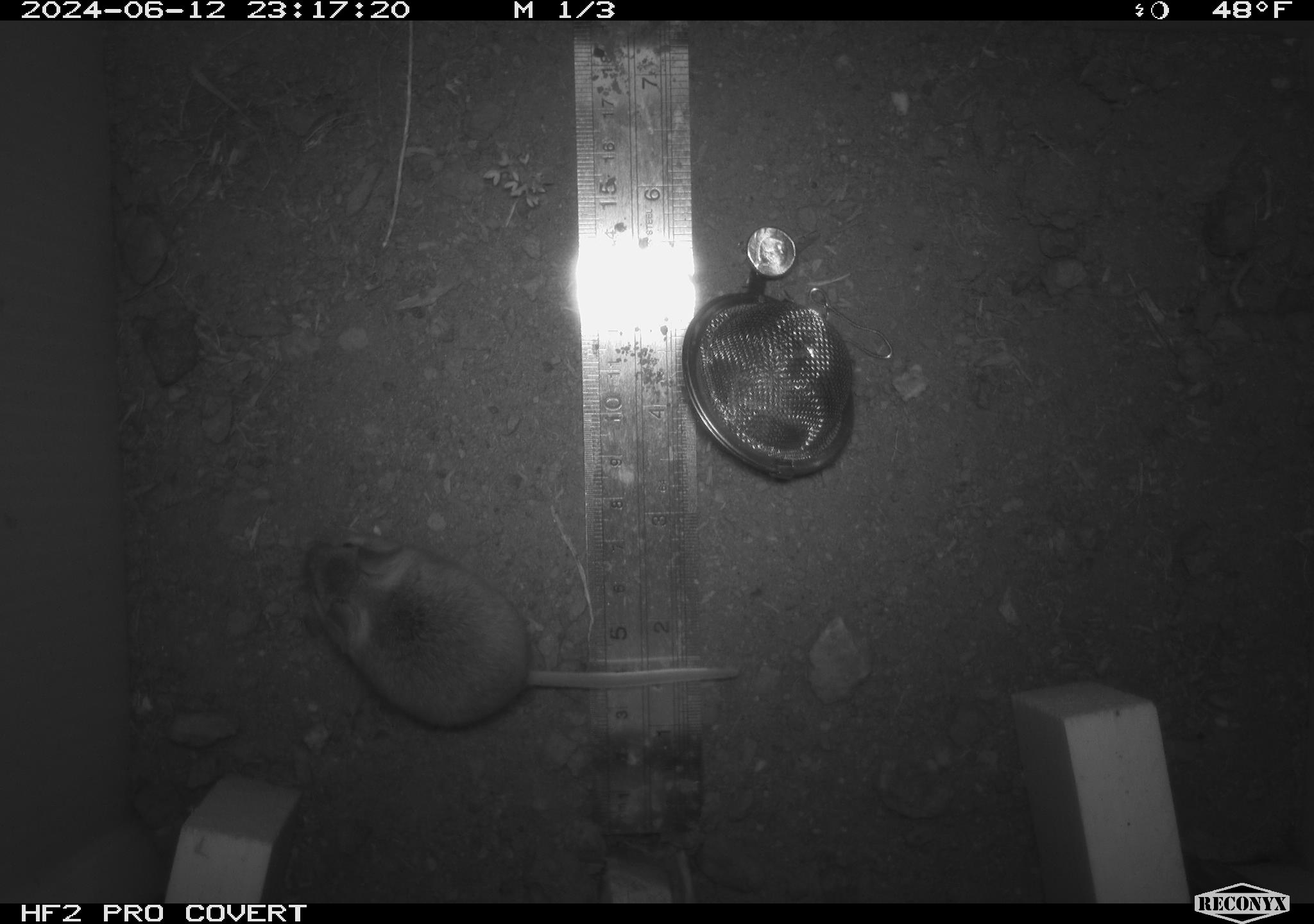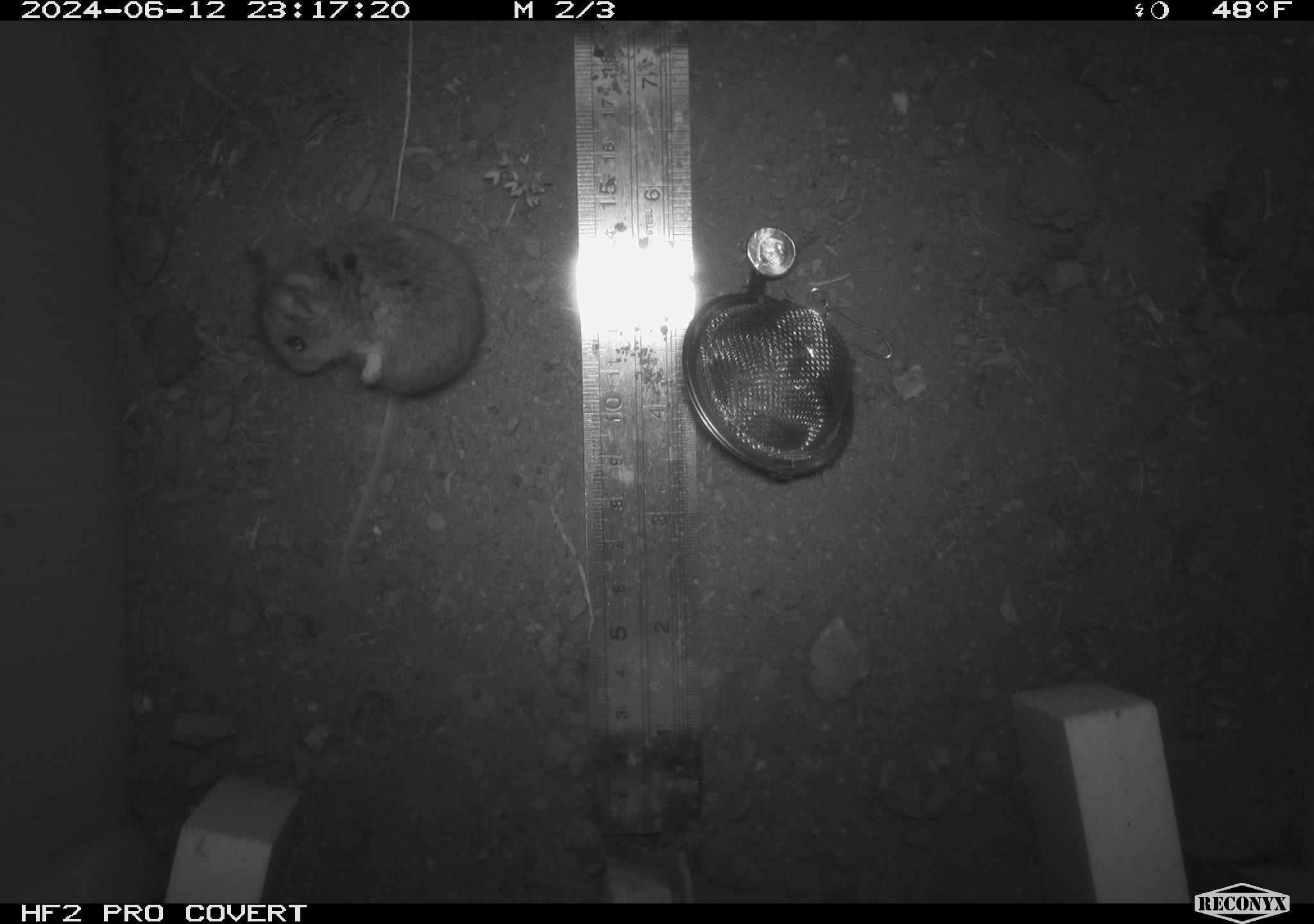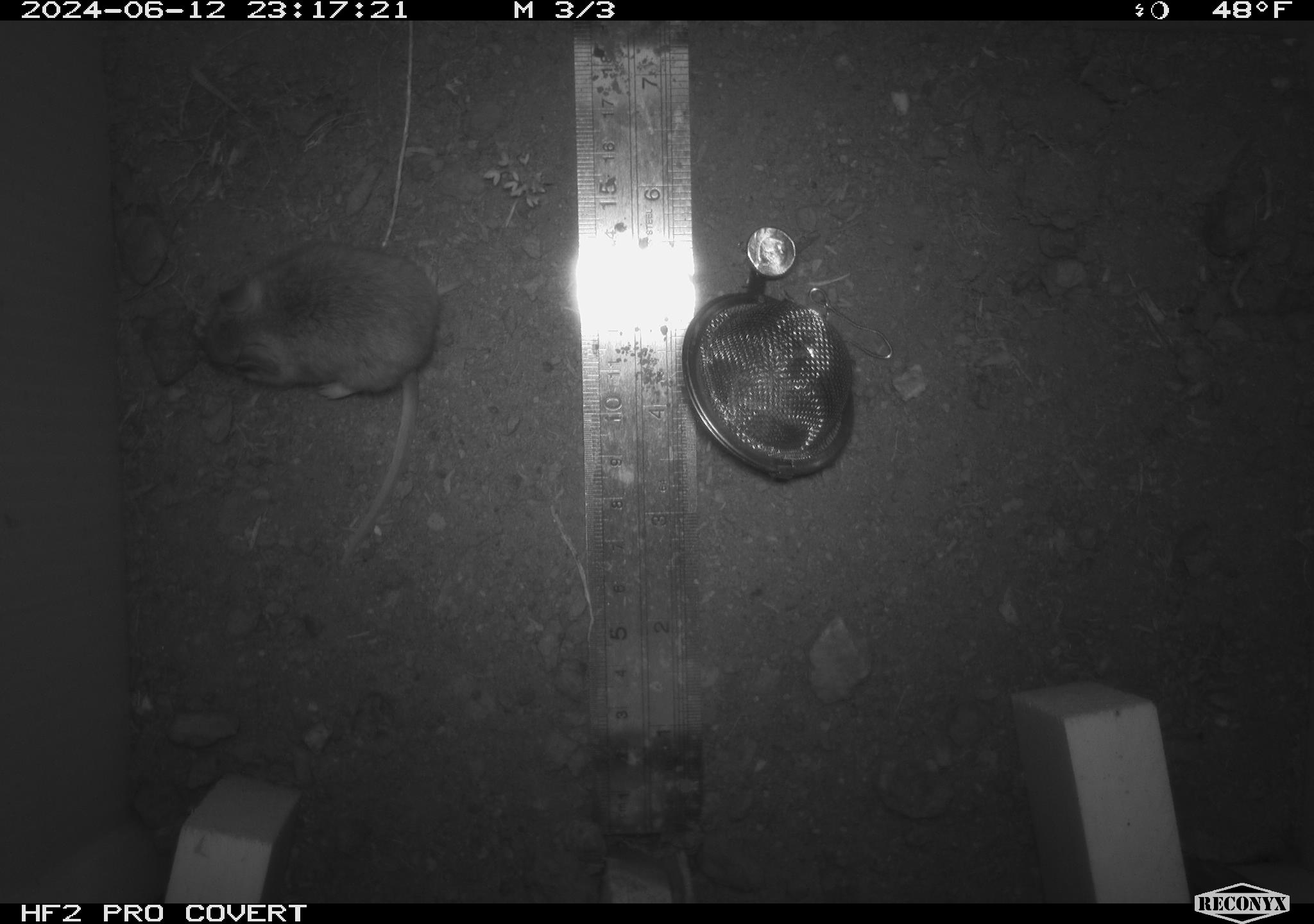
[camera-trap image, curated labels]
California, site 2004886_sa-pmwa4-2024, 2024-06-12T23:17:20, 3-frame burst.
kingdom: Animalia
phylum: Chordata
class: Mammalia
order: Rodentia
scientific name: Rodentia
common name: mouse species